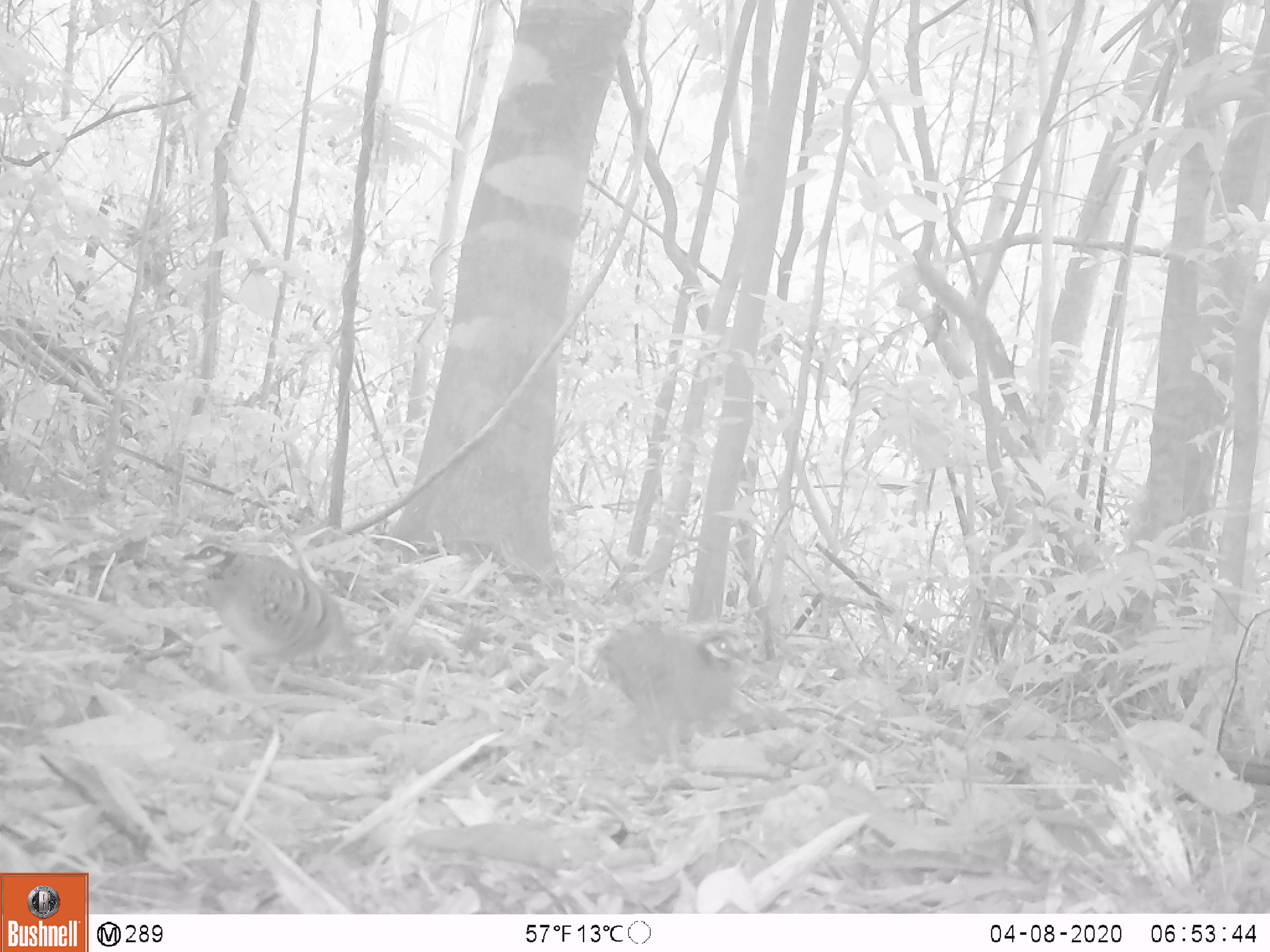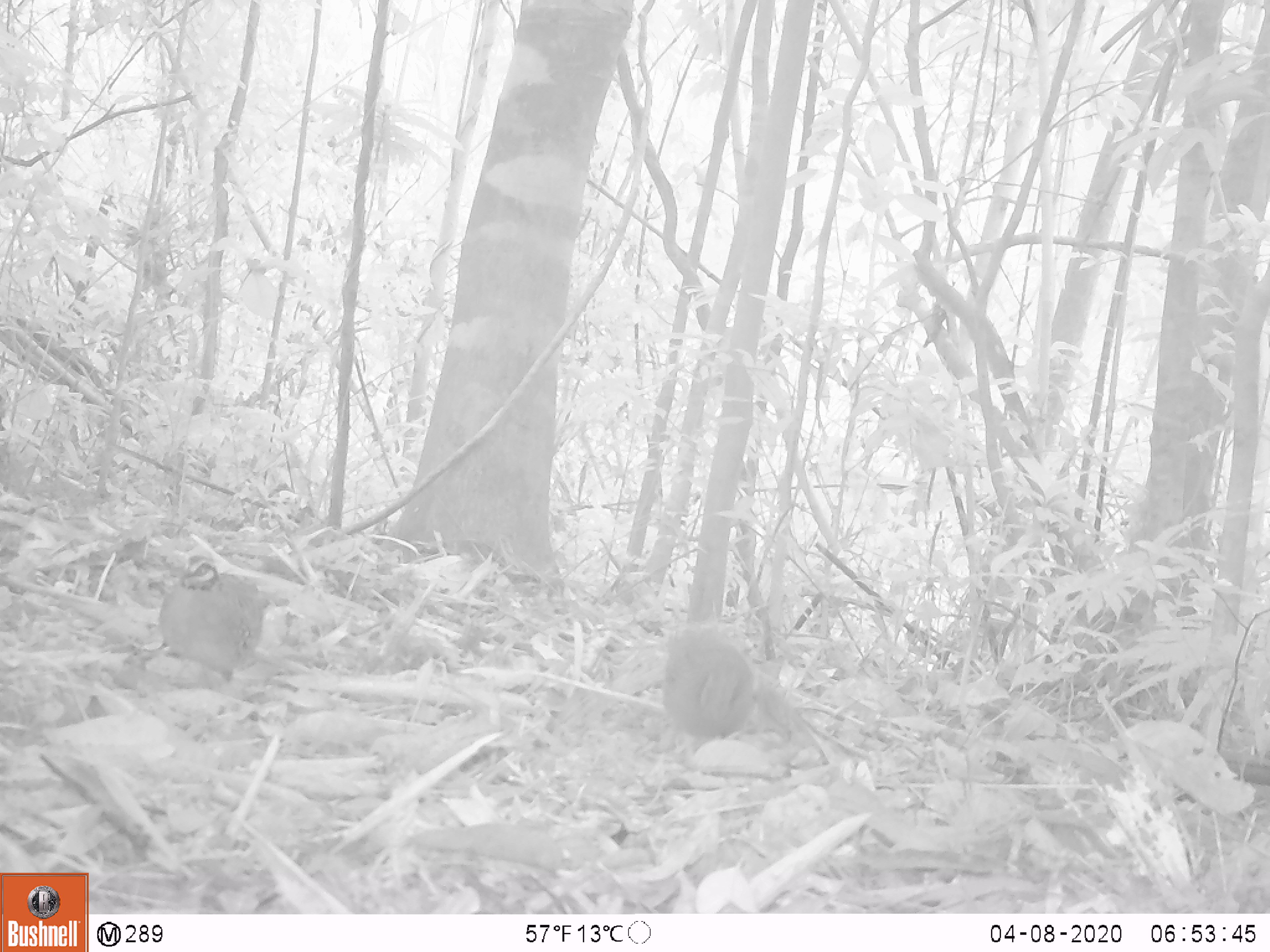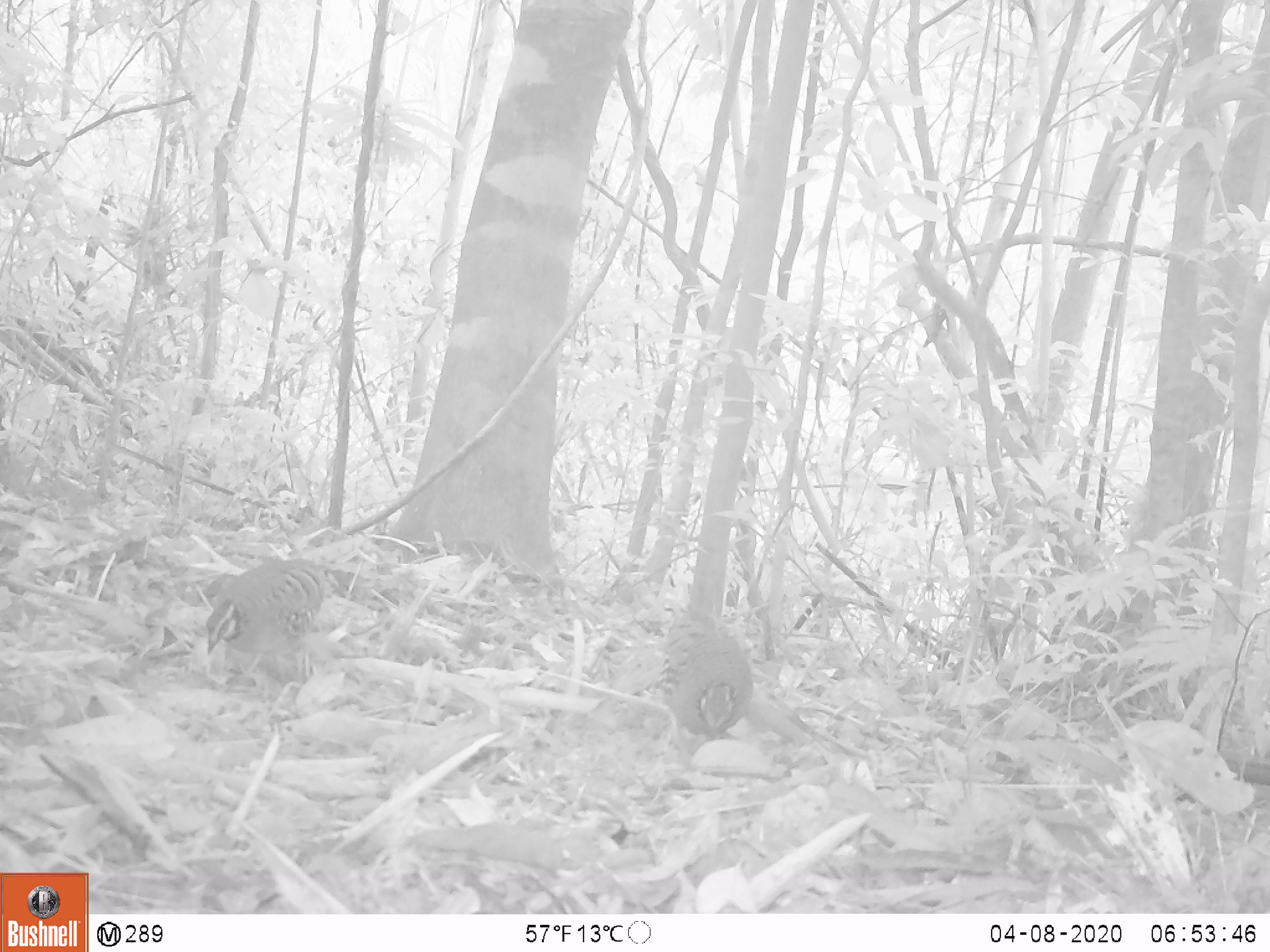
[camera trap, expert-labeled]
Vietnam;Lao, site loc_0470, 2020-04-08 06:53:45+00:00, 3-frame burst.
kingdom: Animalia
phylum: Chordata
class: Aves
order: Galliformes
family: Phasianidae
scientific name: Phasianidae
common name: partridge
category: unidentified partridge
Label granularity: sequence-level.